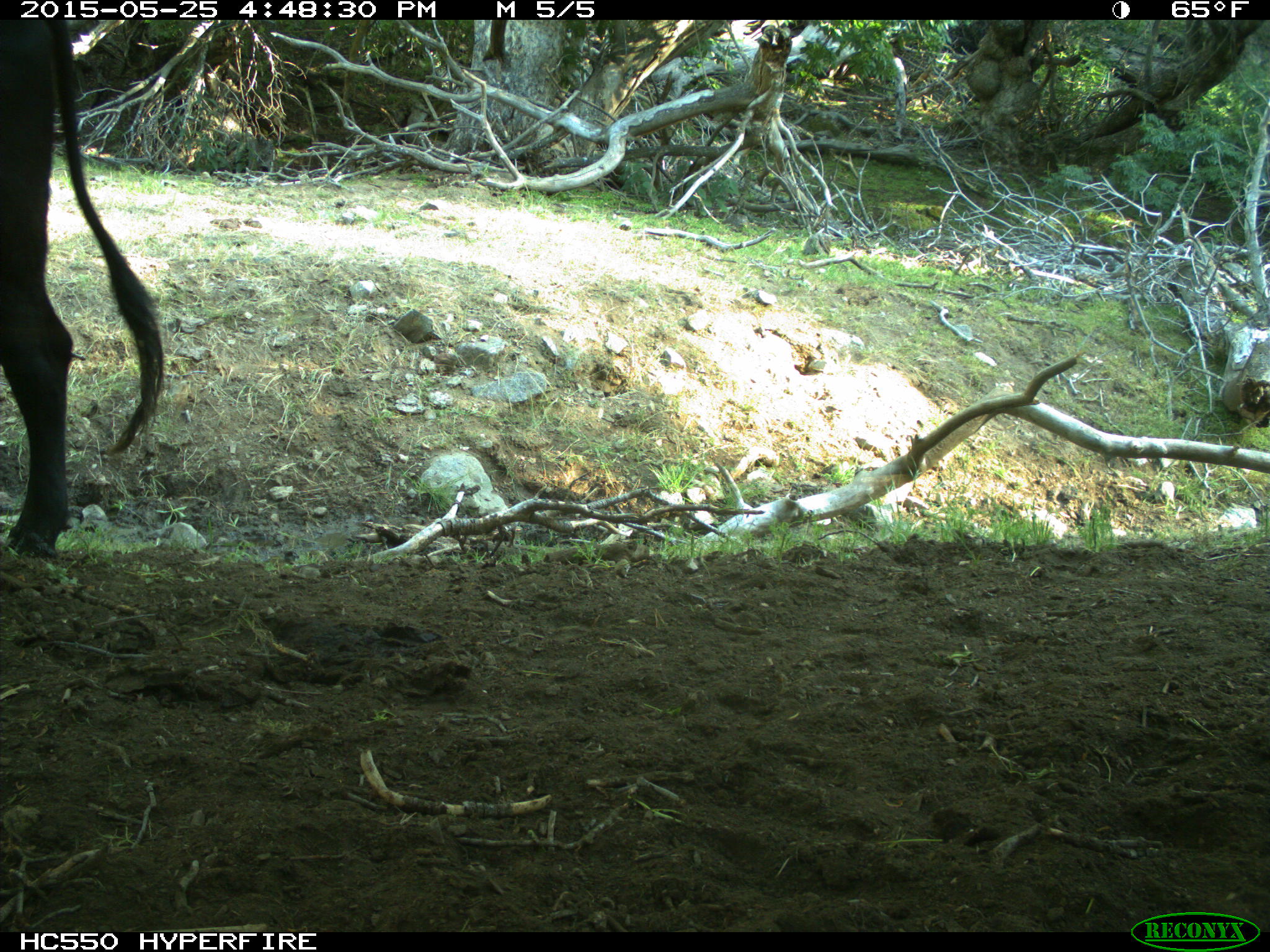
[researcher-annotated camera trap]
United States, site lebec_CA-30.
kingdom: Animalia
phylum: Chordata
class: Mammalia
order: Artiodactyla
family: Bovidae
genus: Bos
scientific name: Bos taurus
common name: domestic cow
Bos taurus (domestic cow).